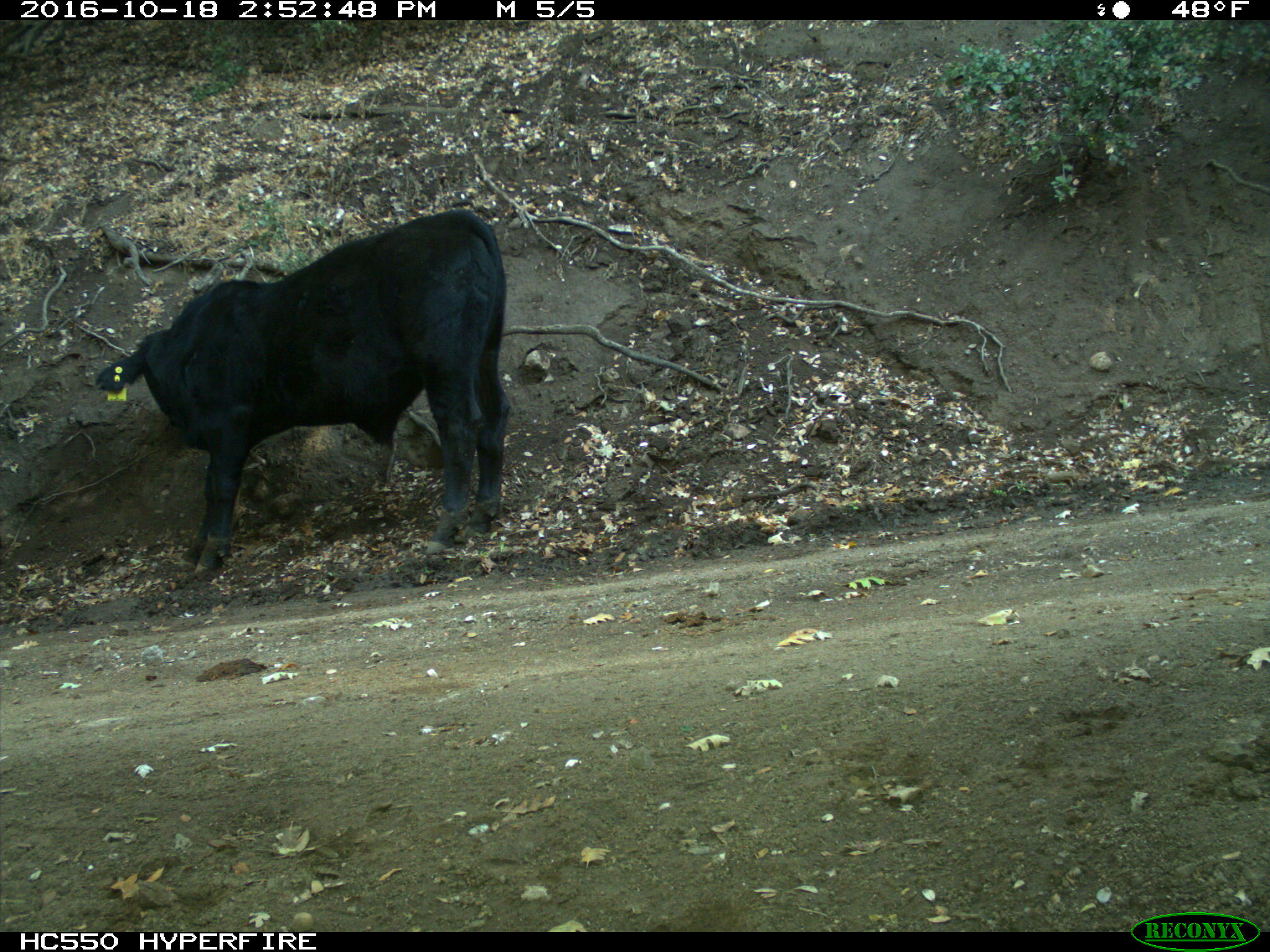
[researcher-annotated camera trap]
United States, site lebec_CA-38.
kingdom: Animalia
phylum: Chordata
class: Mammalia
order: Artiodactyla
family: Bovidae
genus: Bos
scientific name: Bos taurus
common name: domestic cow